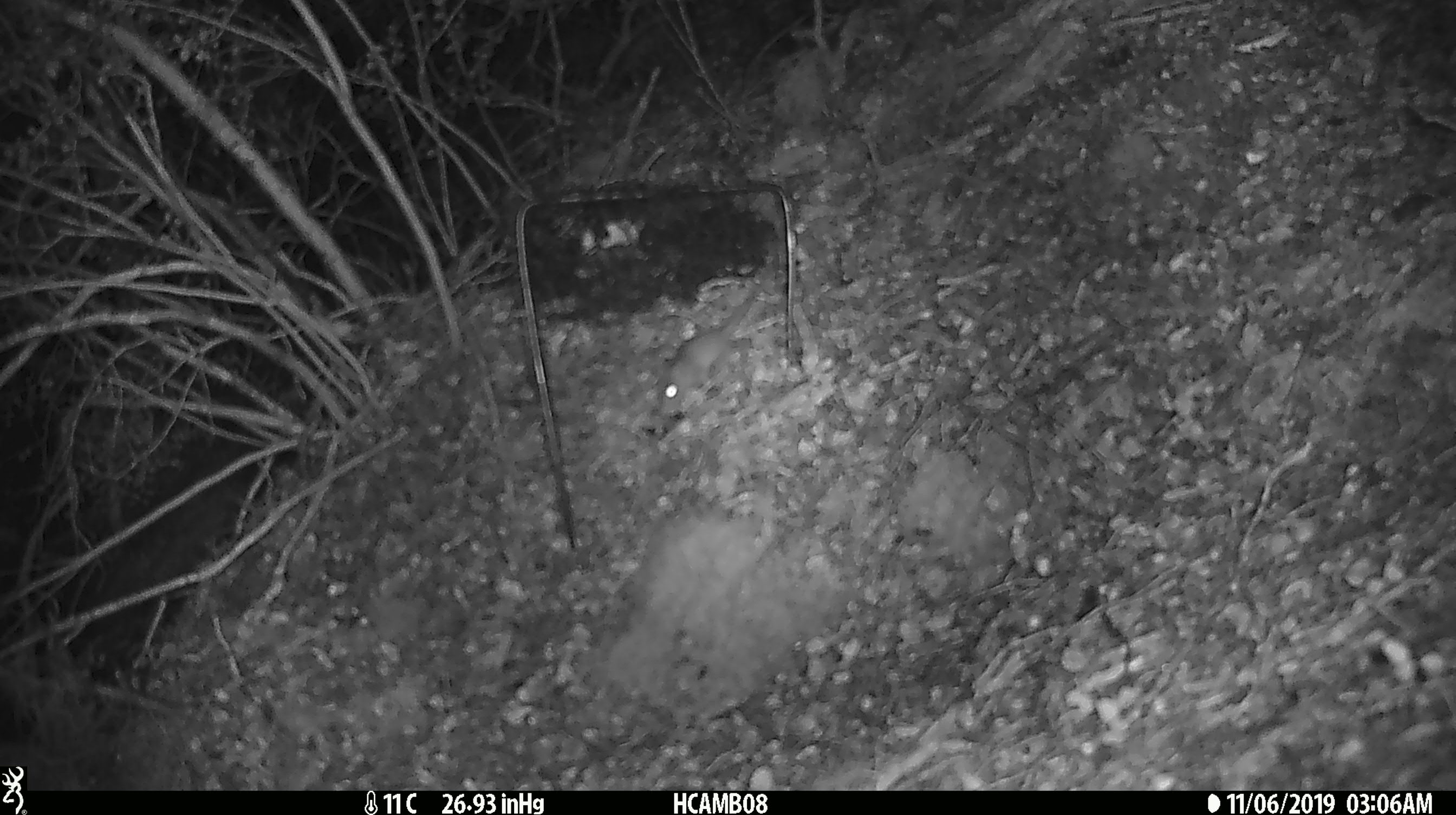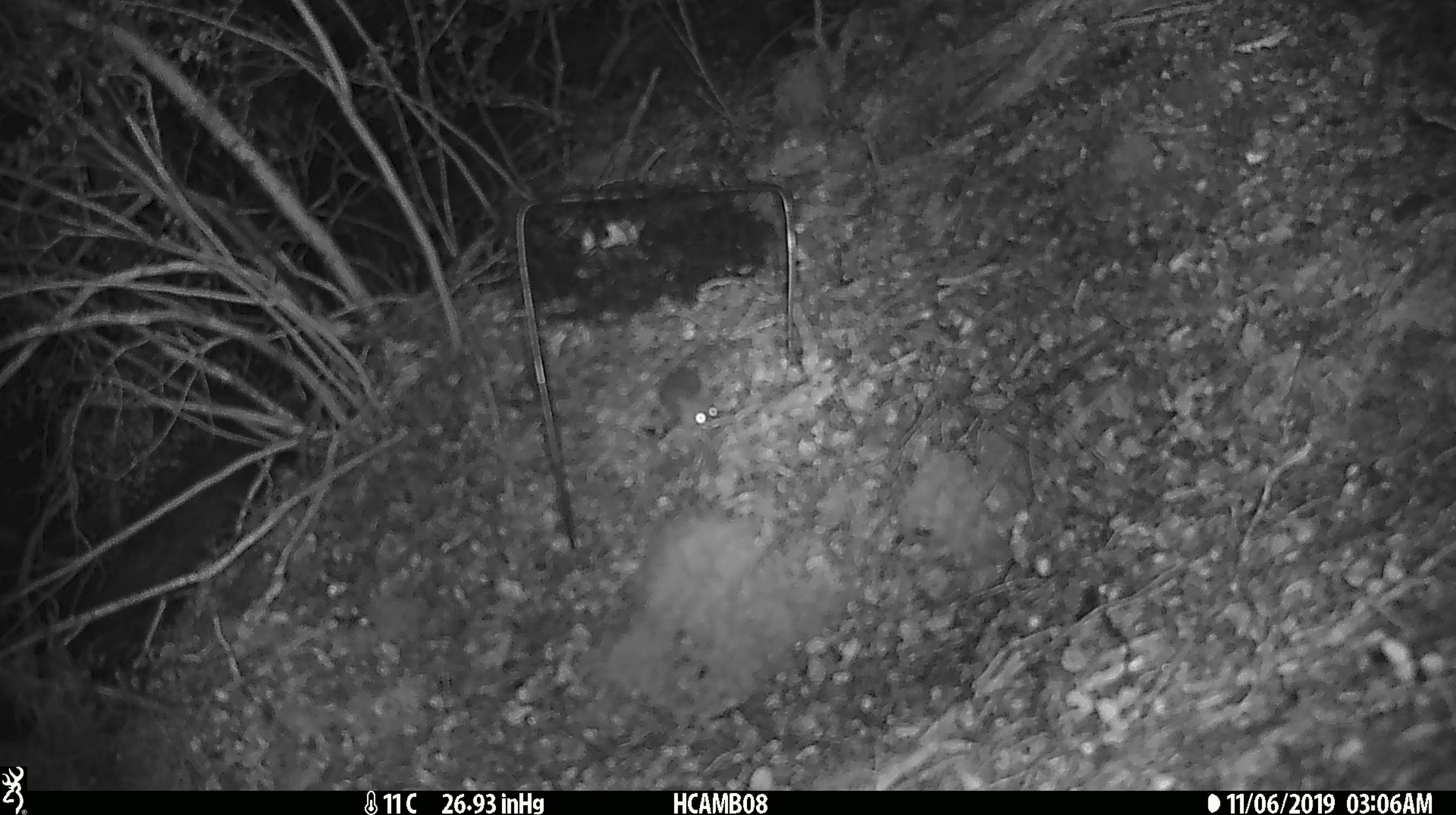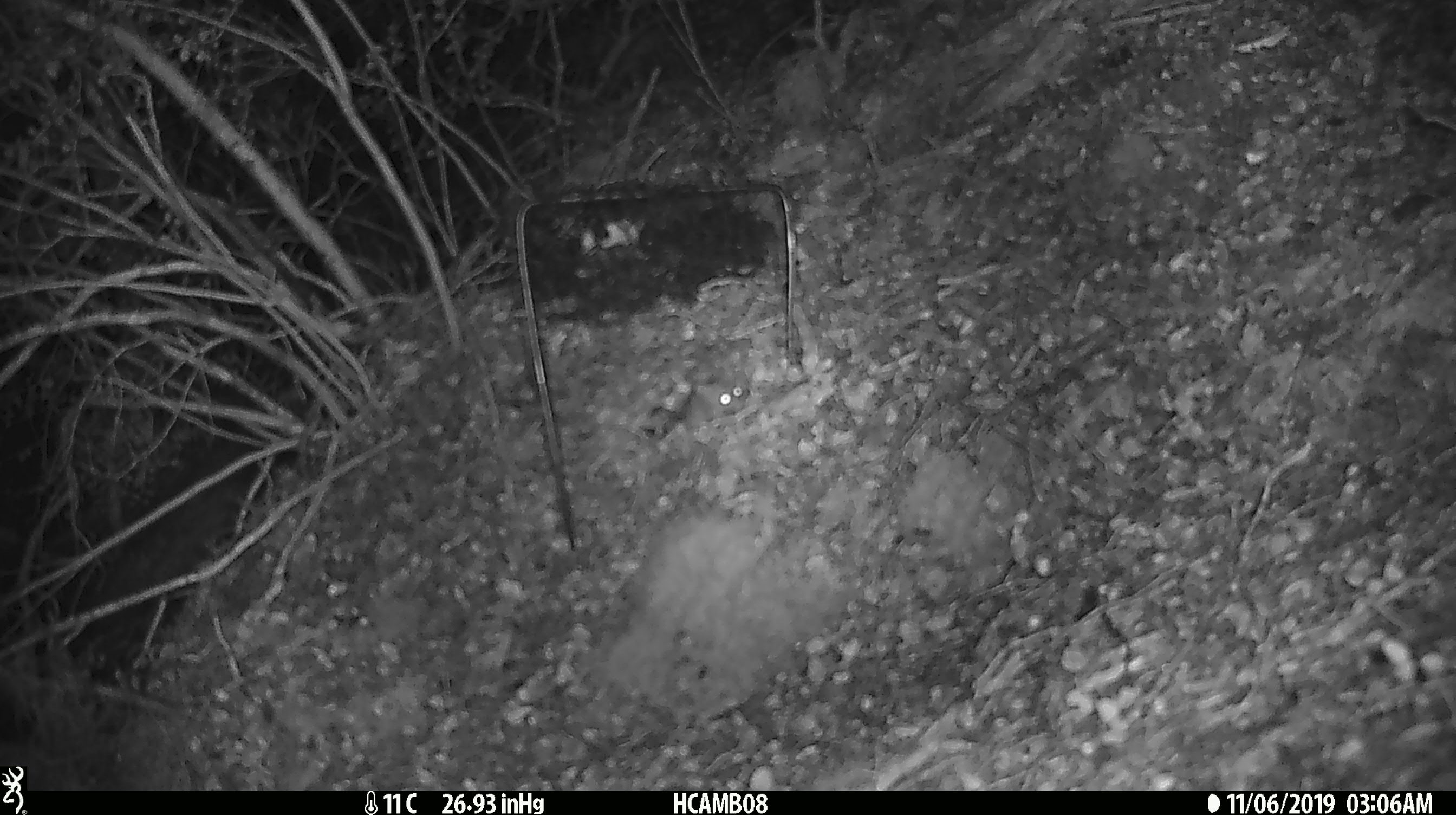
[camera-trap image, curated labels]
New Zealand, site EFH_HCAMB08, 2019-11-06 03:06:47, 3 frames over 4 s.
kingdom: Animalia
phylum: Chordata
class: Mammalia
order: Rodentia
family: Muridae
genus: Mus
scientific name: Mus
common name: mouse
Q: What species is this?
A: Mouse (Mus).